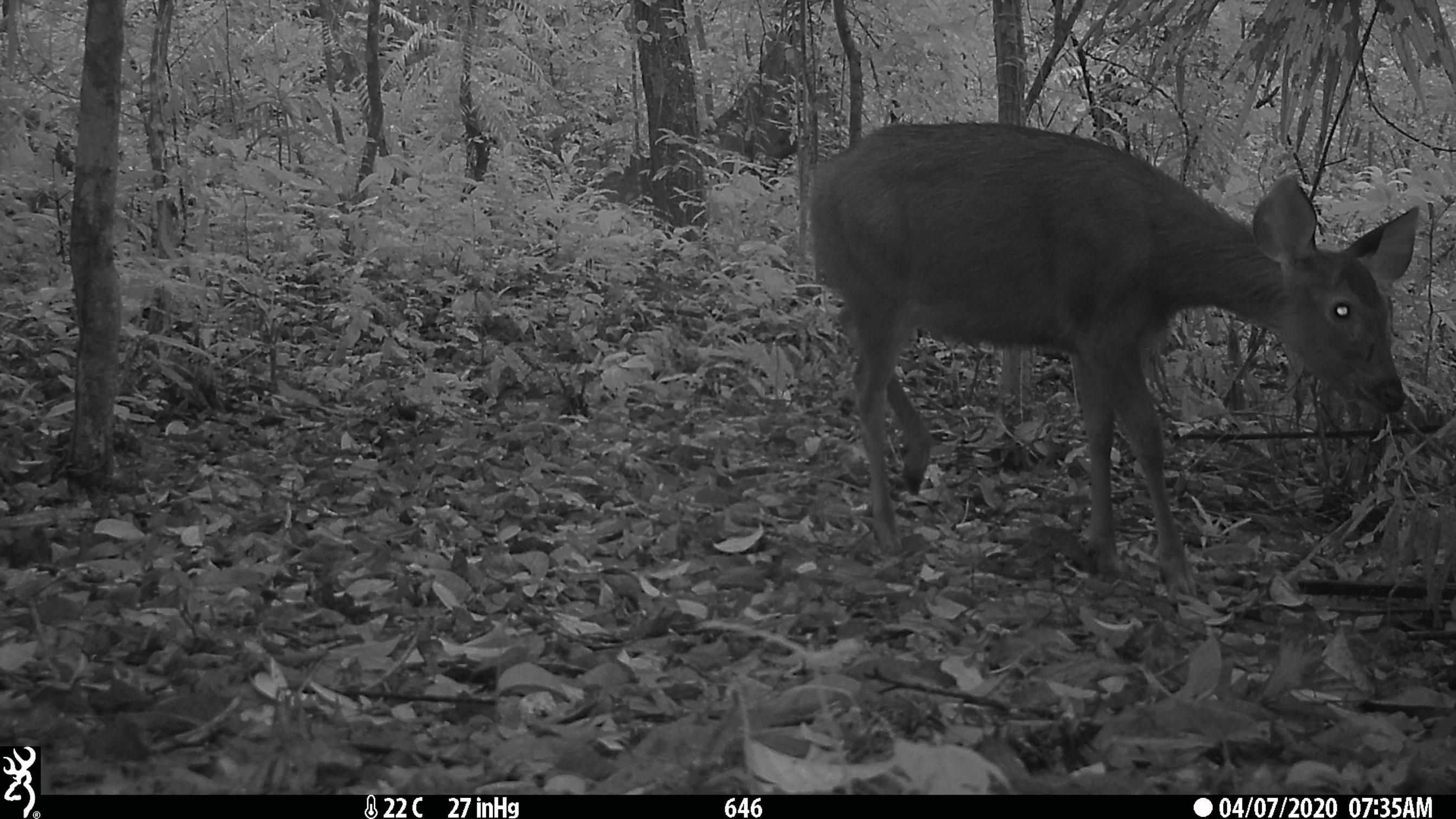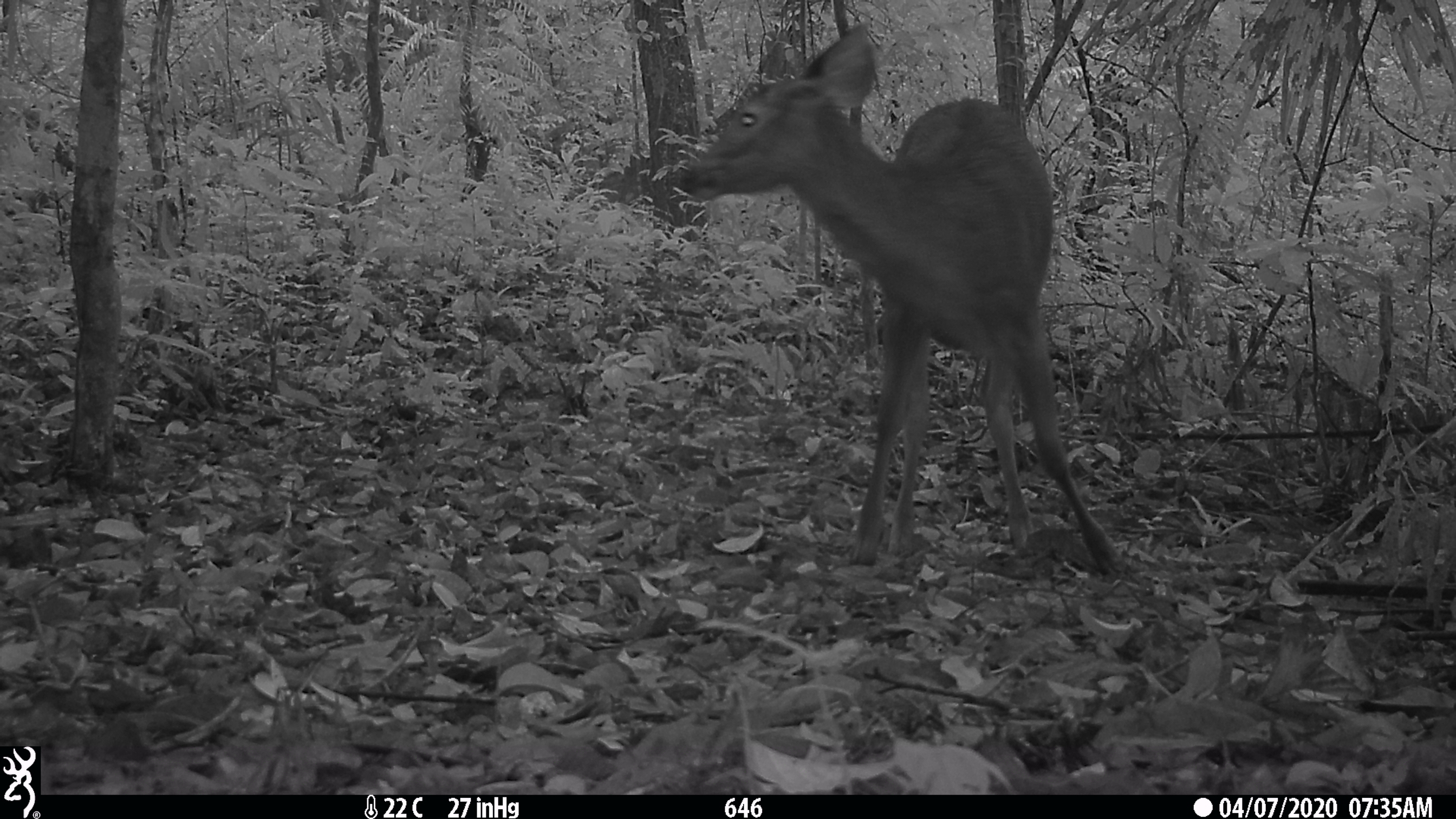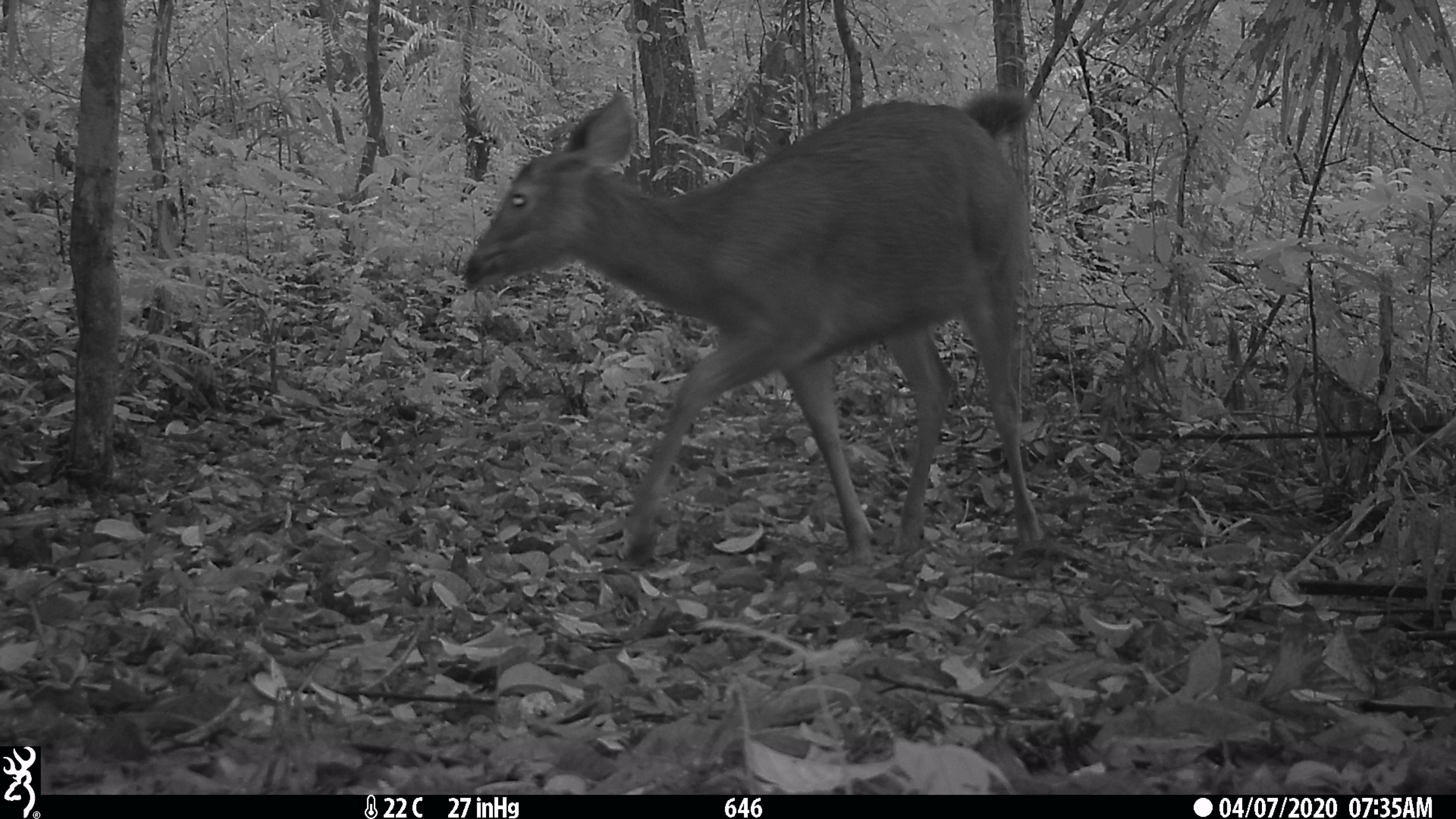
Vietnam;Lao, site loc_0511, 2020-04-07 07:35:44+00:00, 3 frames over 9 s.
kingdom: Animalia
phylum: Chordata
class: Mammalia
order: Artiodactyla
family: Cervidae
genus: Rusa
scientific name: Rusa unicolor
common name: sambar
Sambar (Rusa unicolor). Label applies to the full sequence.